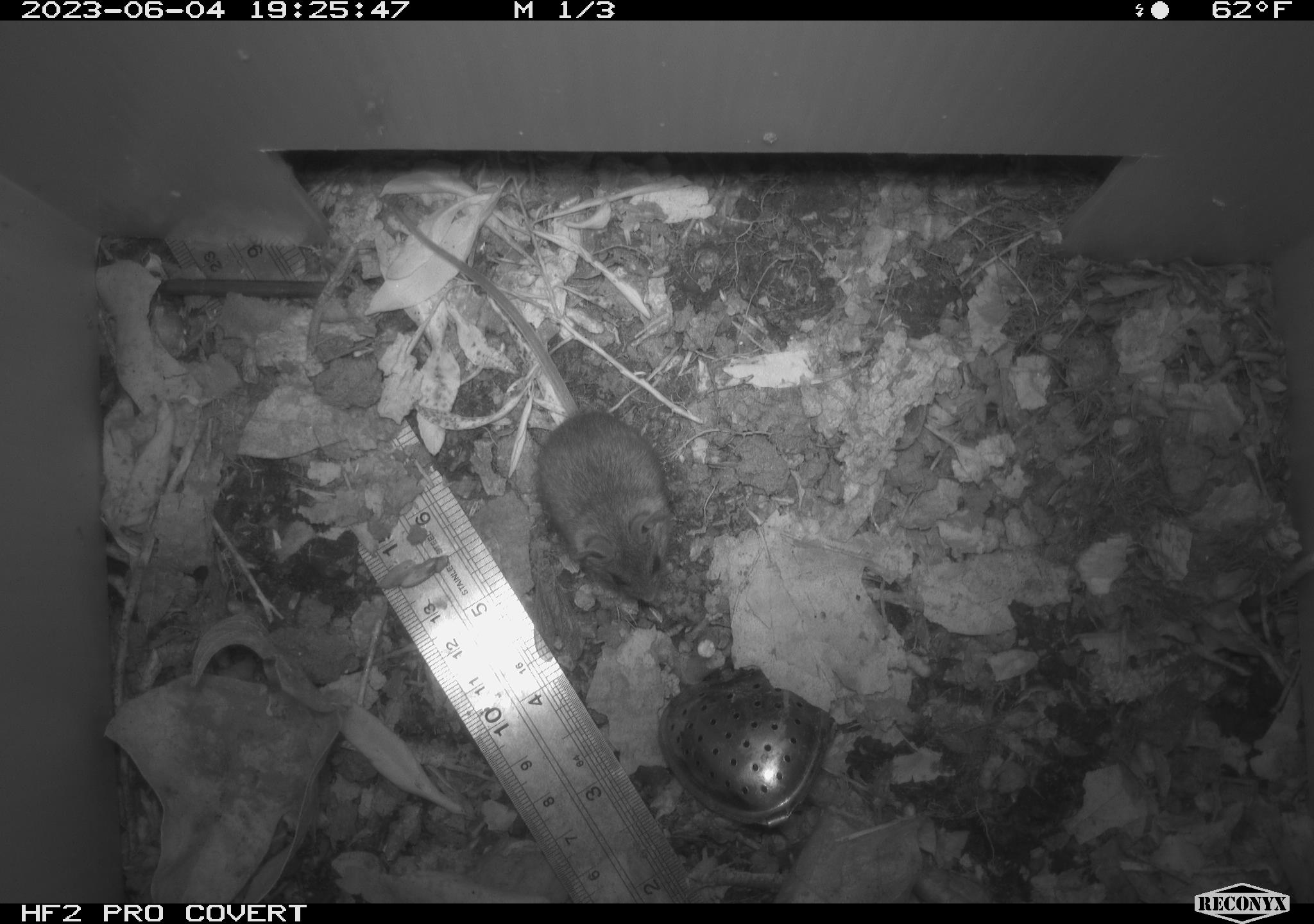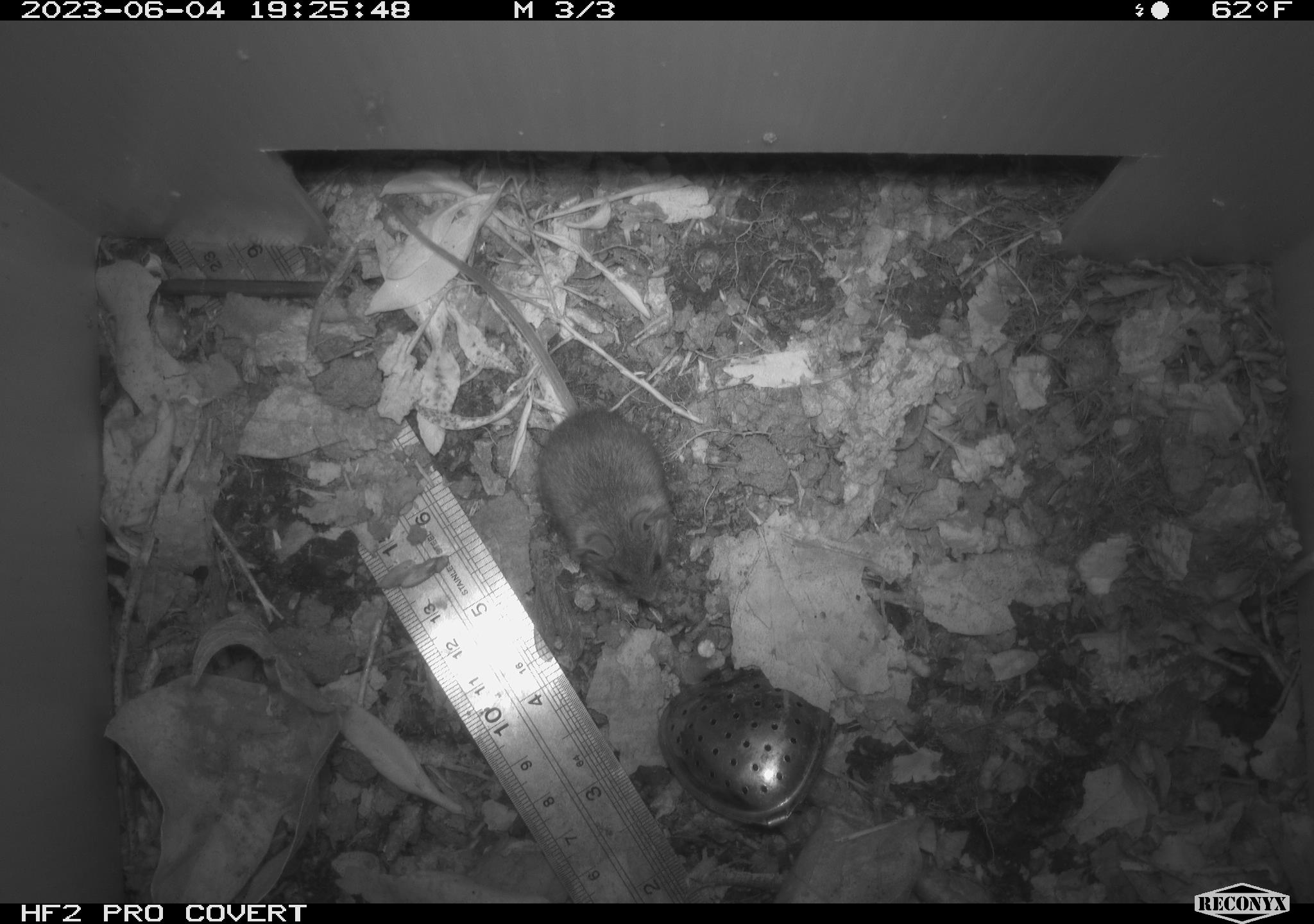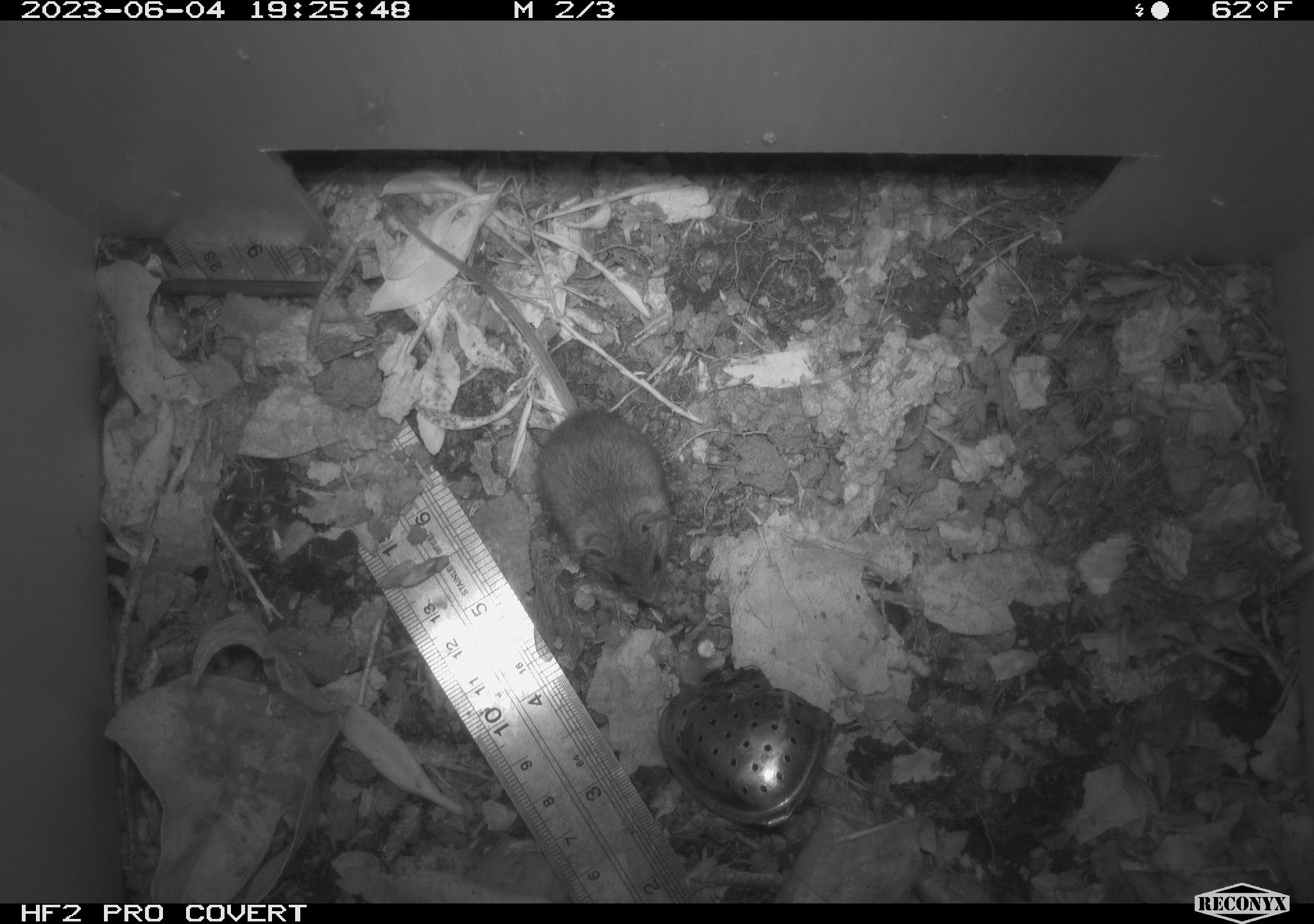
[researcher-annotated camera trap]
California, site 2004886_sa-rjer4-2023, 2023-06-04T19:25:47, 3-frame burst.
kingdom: Animalia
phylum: Chordata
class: Mammalia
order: Rodentia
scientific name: Rodentia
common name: mouse species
Mouse species (Rodentia).